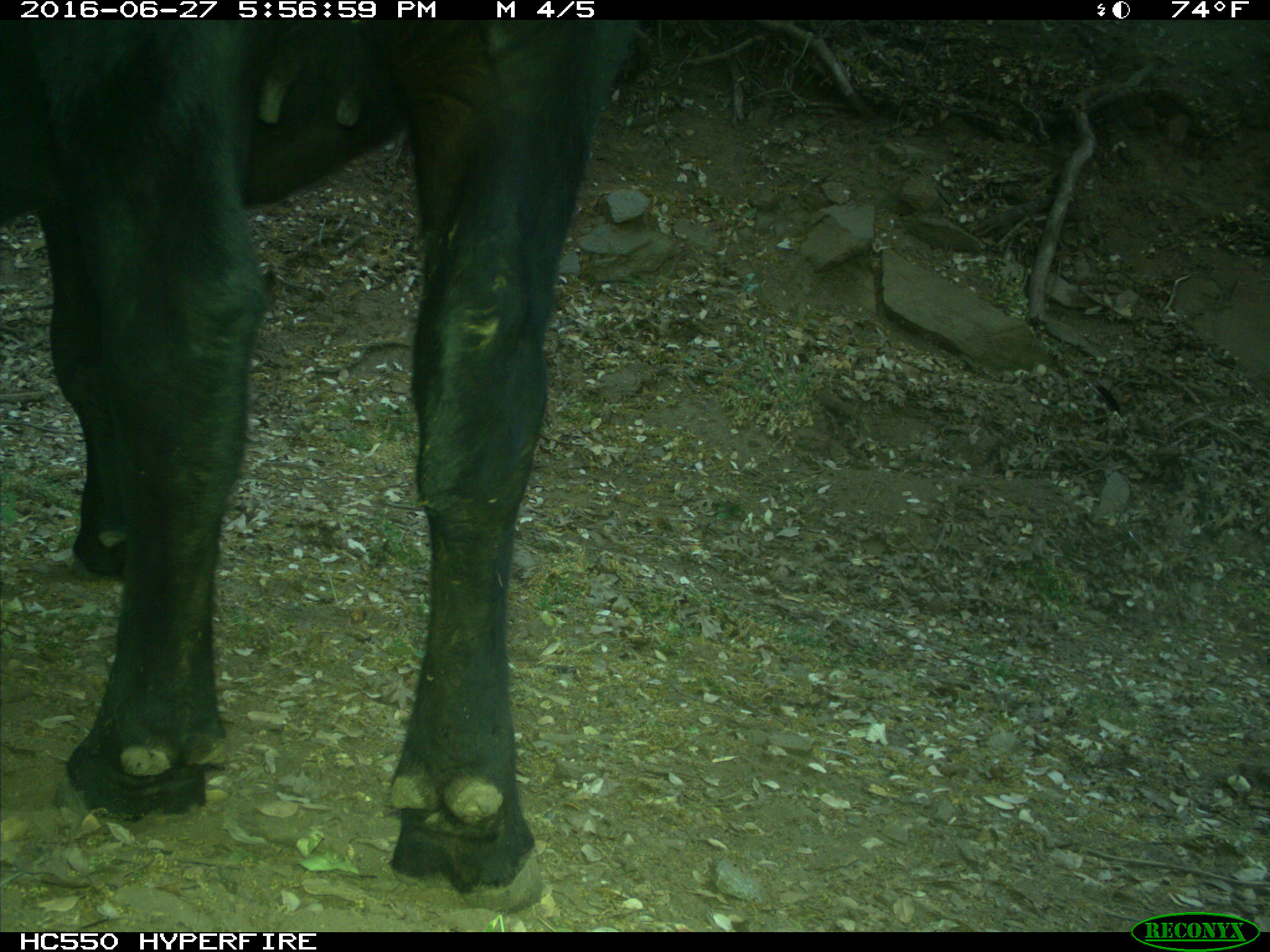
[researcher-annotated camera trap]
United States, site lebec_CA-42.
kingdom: Animalia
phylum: Chordata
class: Mammalia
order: Artiodactyla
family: Bovidae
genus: Bos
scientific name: Bos taurus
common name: domestic cow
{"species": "Bos taurus (domestic cow)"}